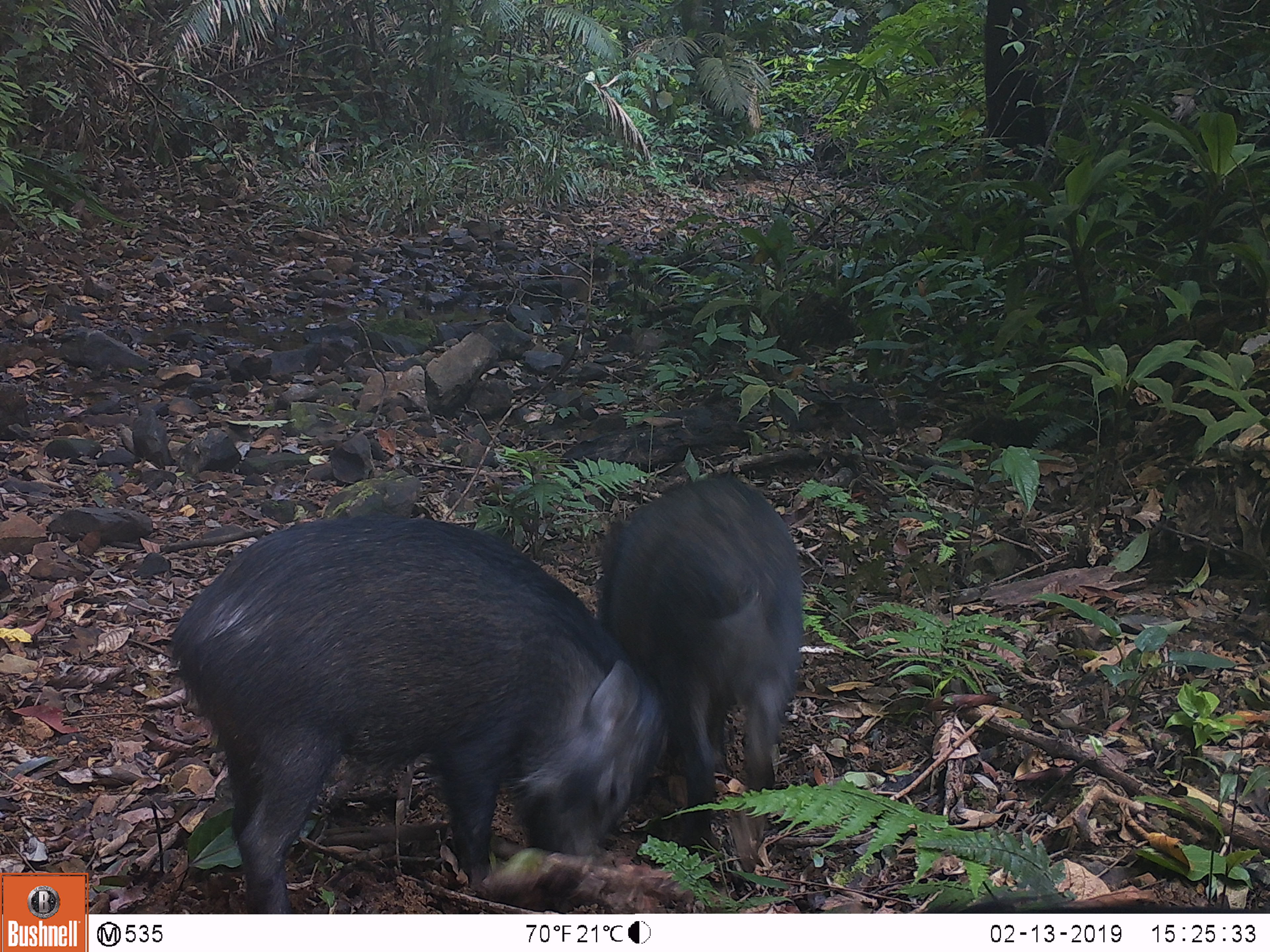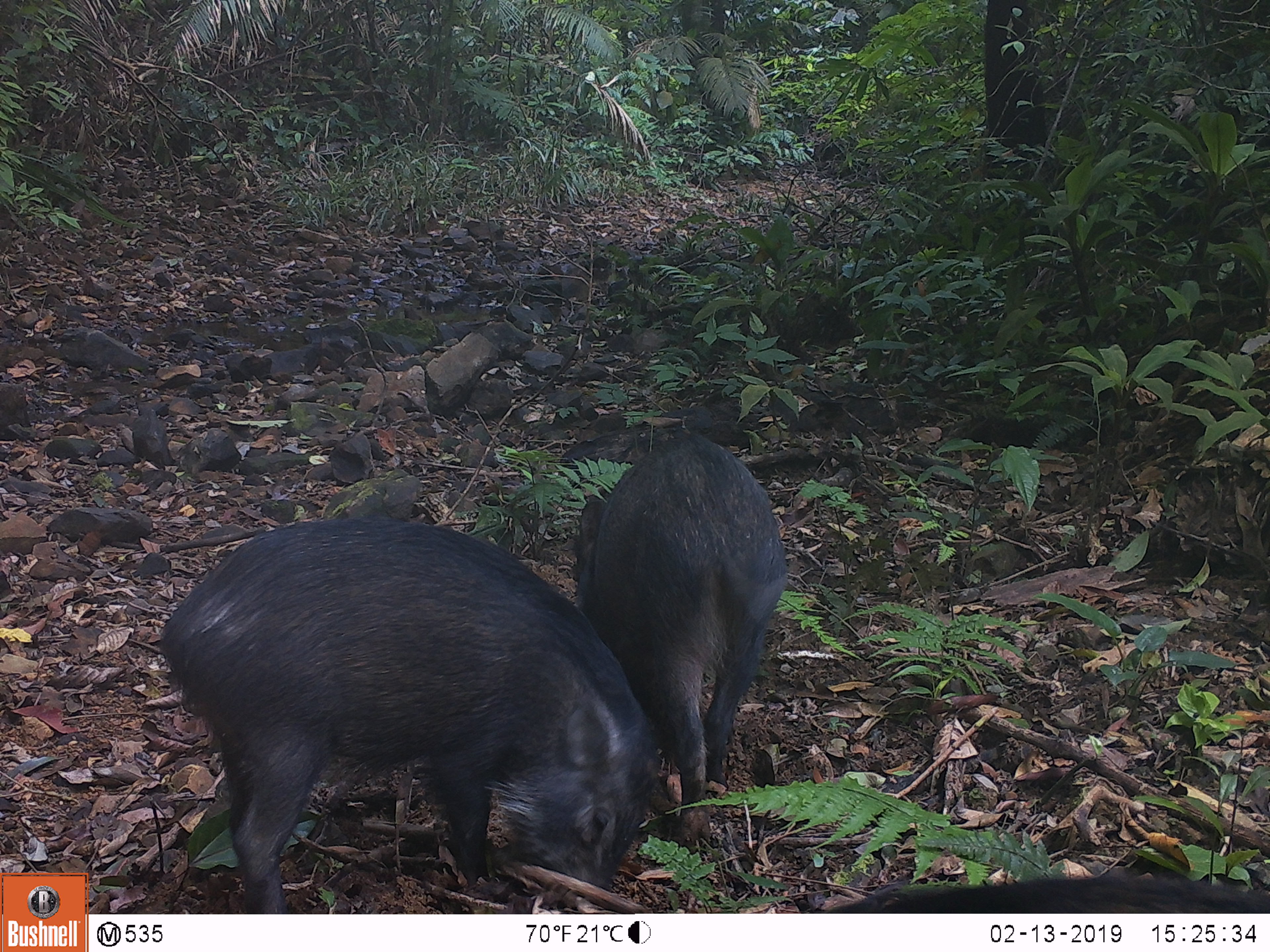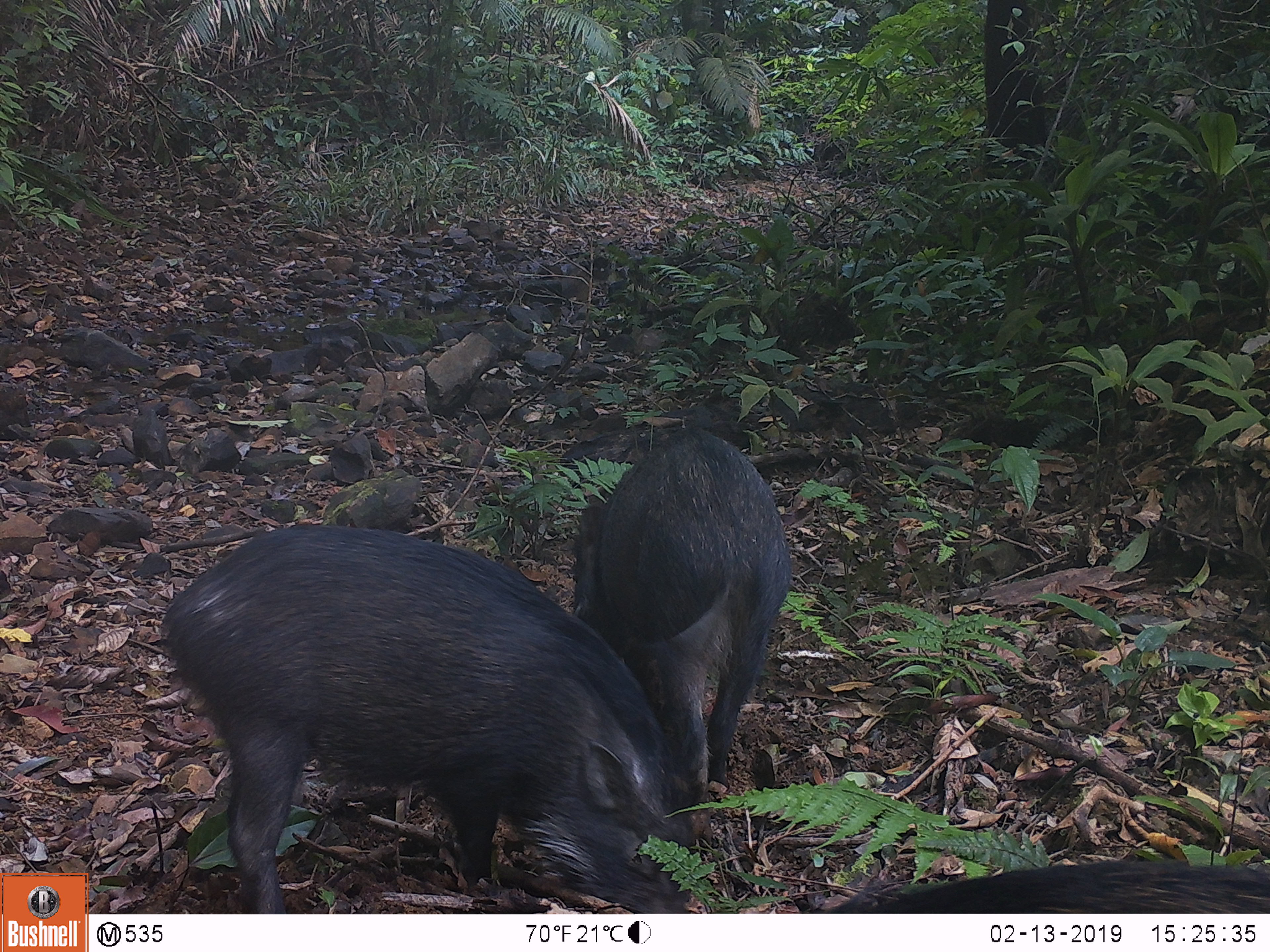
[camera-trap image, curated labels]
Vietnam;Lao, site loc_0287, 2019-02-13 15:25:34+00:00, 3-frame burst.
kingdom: Animalia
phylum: Chordata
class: Mammalia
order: Artiodactyla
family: Suidae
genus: Sus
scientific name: Sus scrofa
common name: eurasian wild pig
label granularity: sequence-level